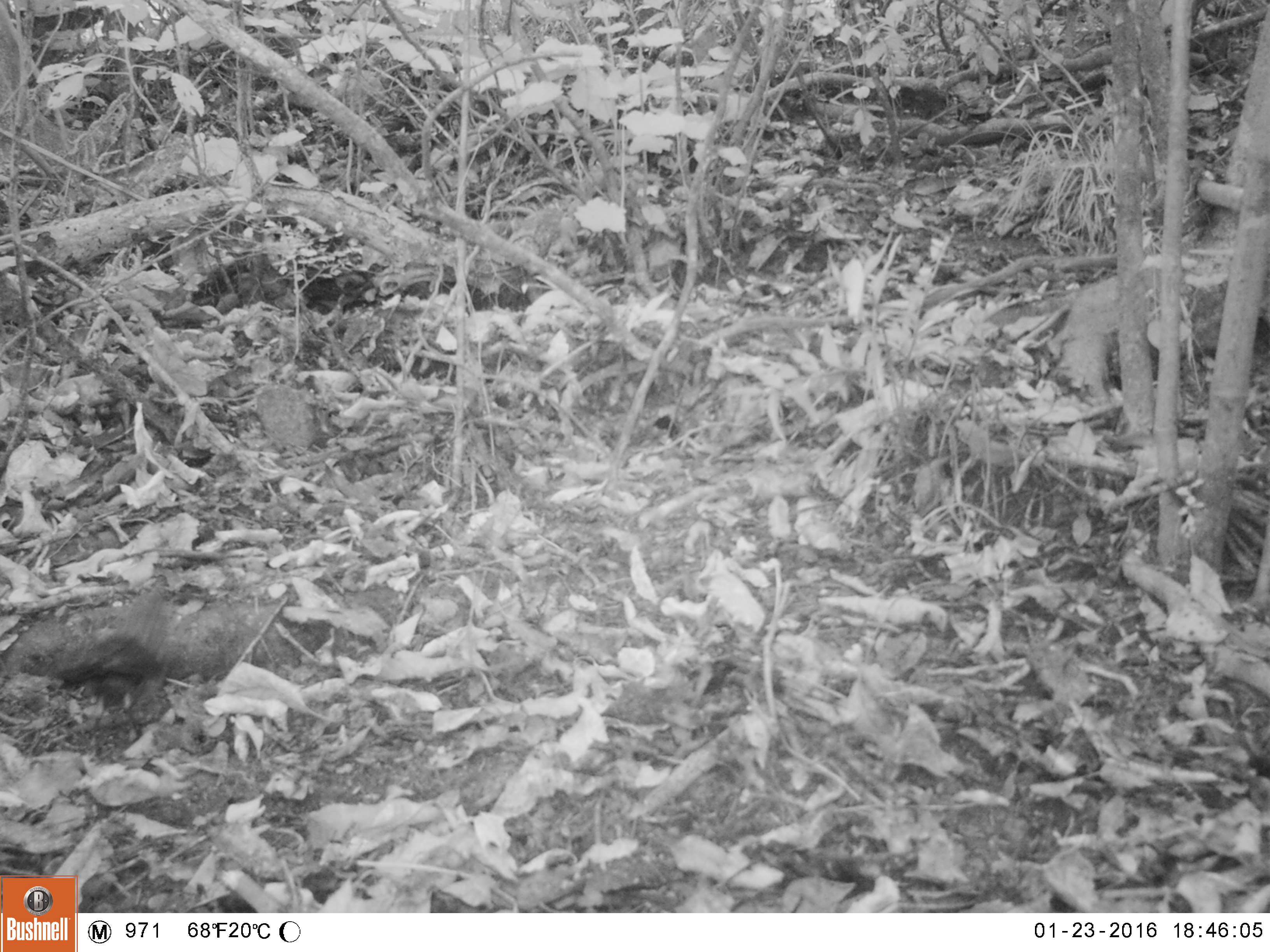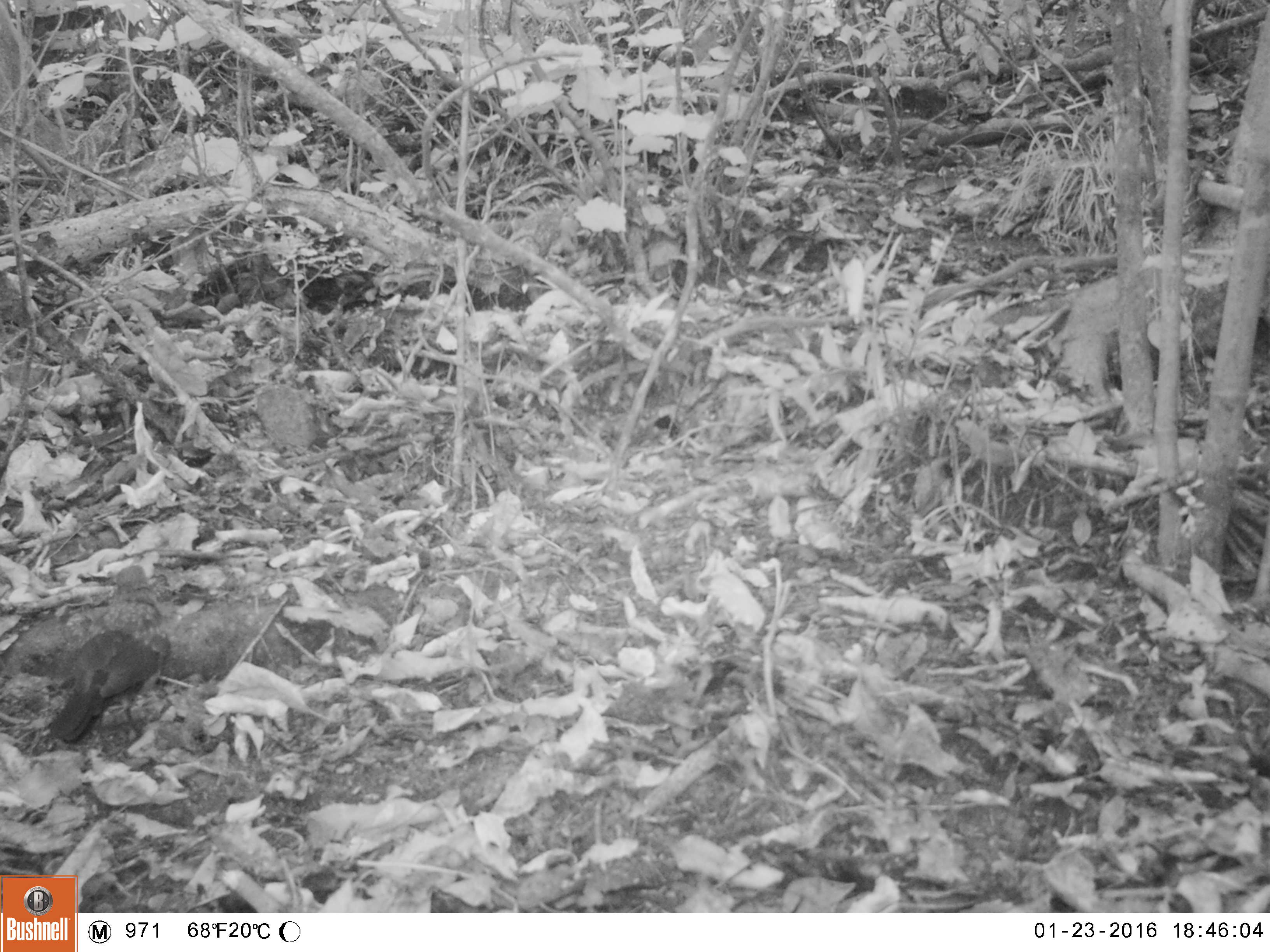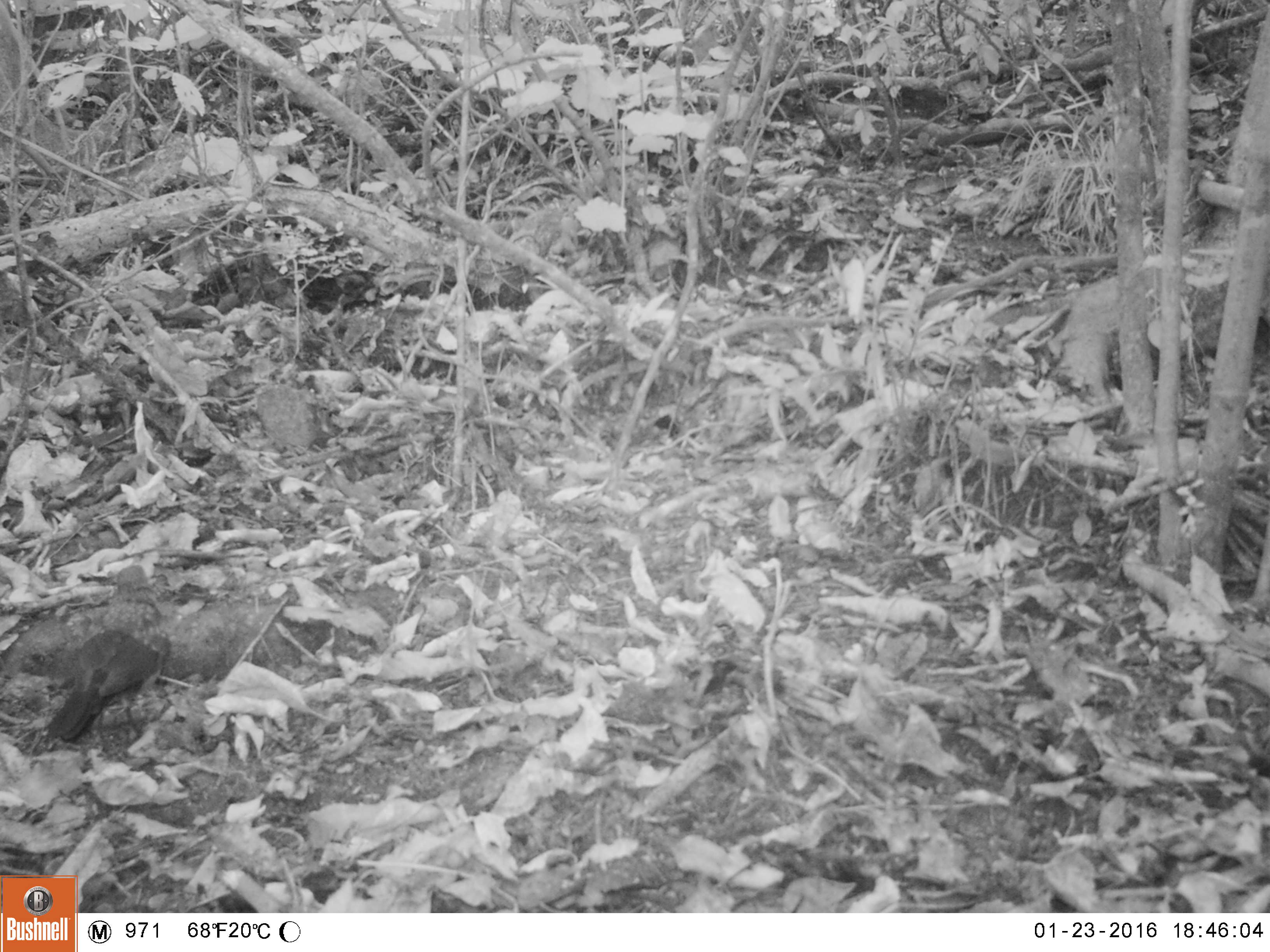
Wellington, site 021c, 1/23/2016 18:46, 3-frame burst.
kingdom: Animalia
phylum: Chordata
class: Aves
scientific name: Aves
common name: bird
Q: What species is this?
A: Bird (Aves).